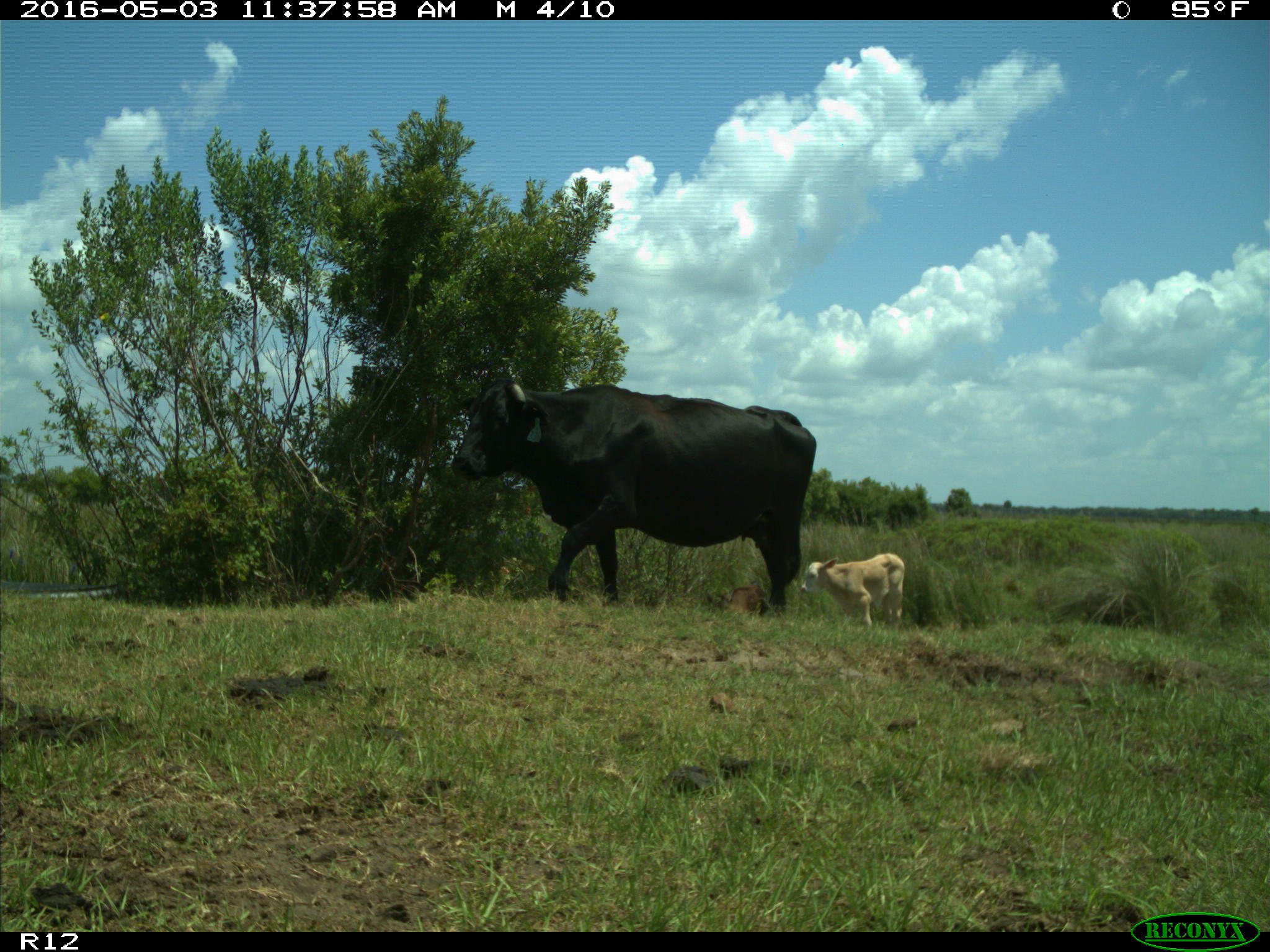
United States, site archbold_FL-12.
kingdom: Animalia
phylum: Chordata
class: Mammalia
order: Artiodactyla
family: Bovidae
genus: Bos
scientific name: Bos taurus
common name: domestic cow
Bos taurus (domestic cow).